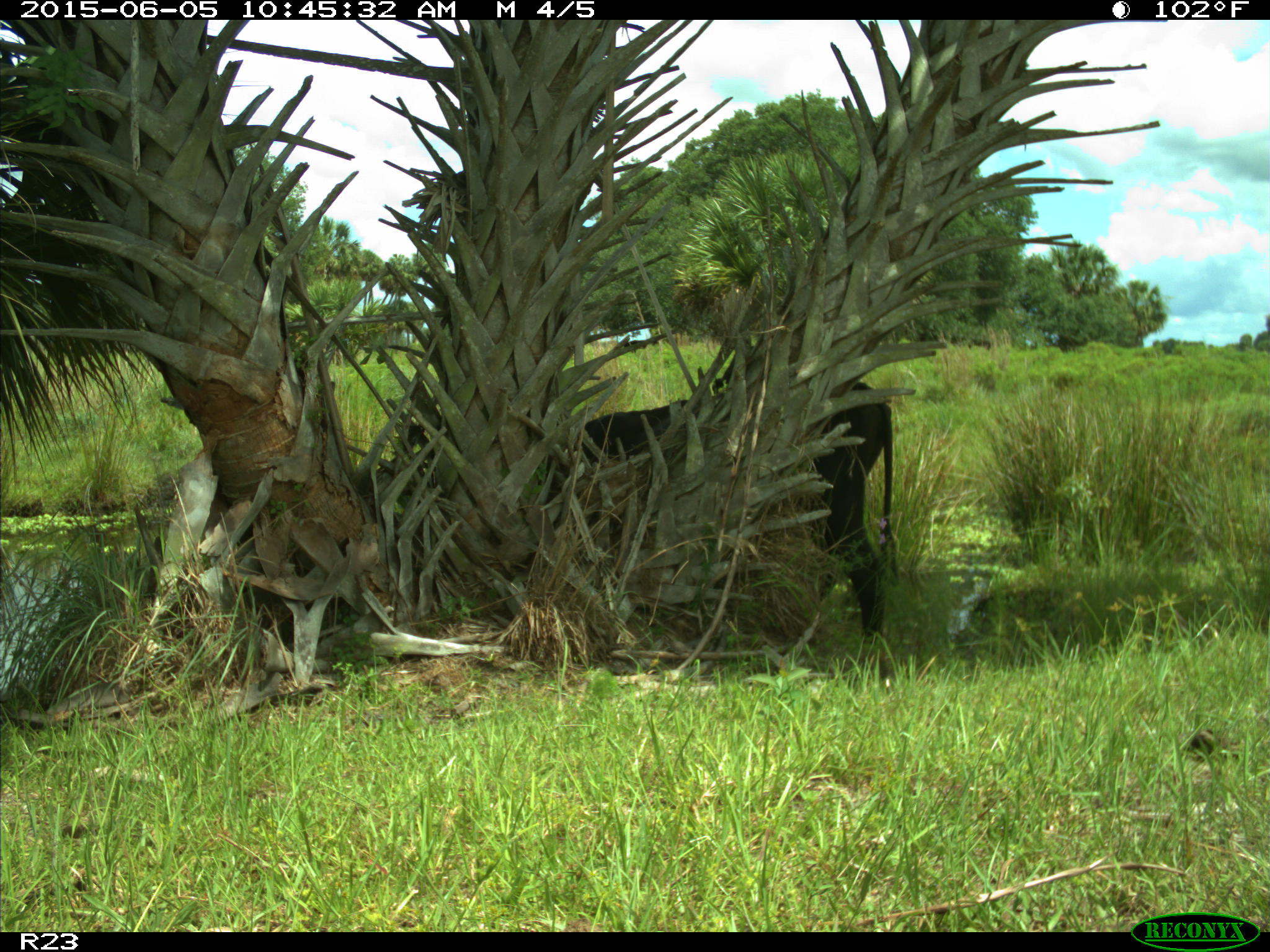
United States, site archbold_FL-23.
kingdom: Animalia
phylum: Chordata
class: Mammalia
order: Artiodactyla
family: Bovidae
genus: Bos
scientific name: Bos taurus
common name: domestic cow